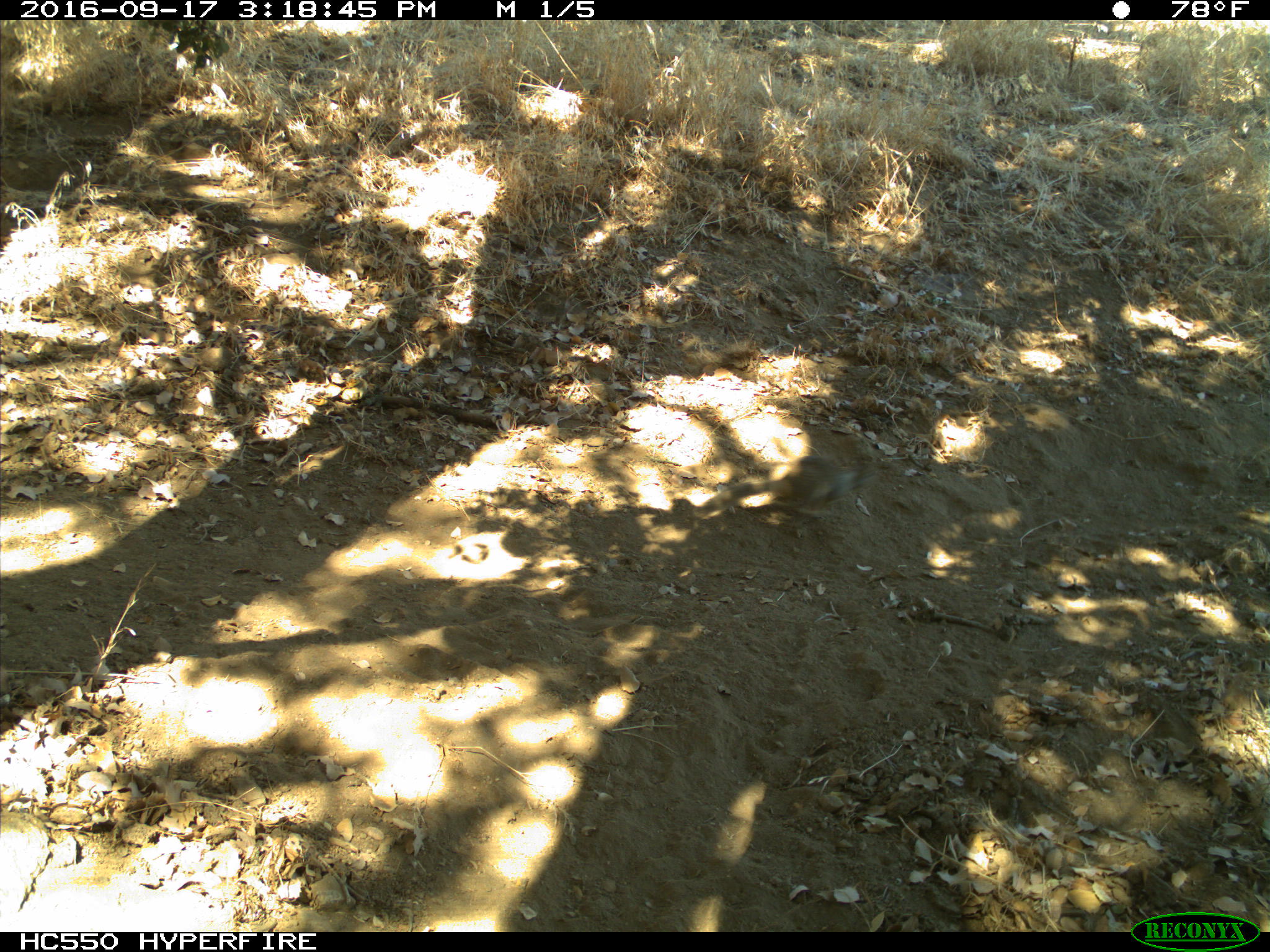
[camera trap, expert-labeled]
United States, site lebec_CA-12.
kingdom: Animalia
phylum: Chordata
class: Mammalia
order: Rodentia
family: Sciuridae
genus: Otospermophilus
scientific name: Otospermophilus beecheyi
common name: california ground squirrel